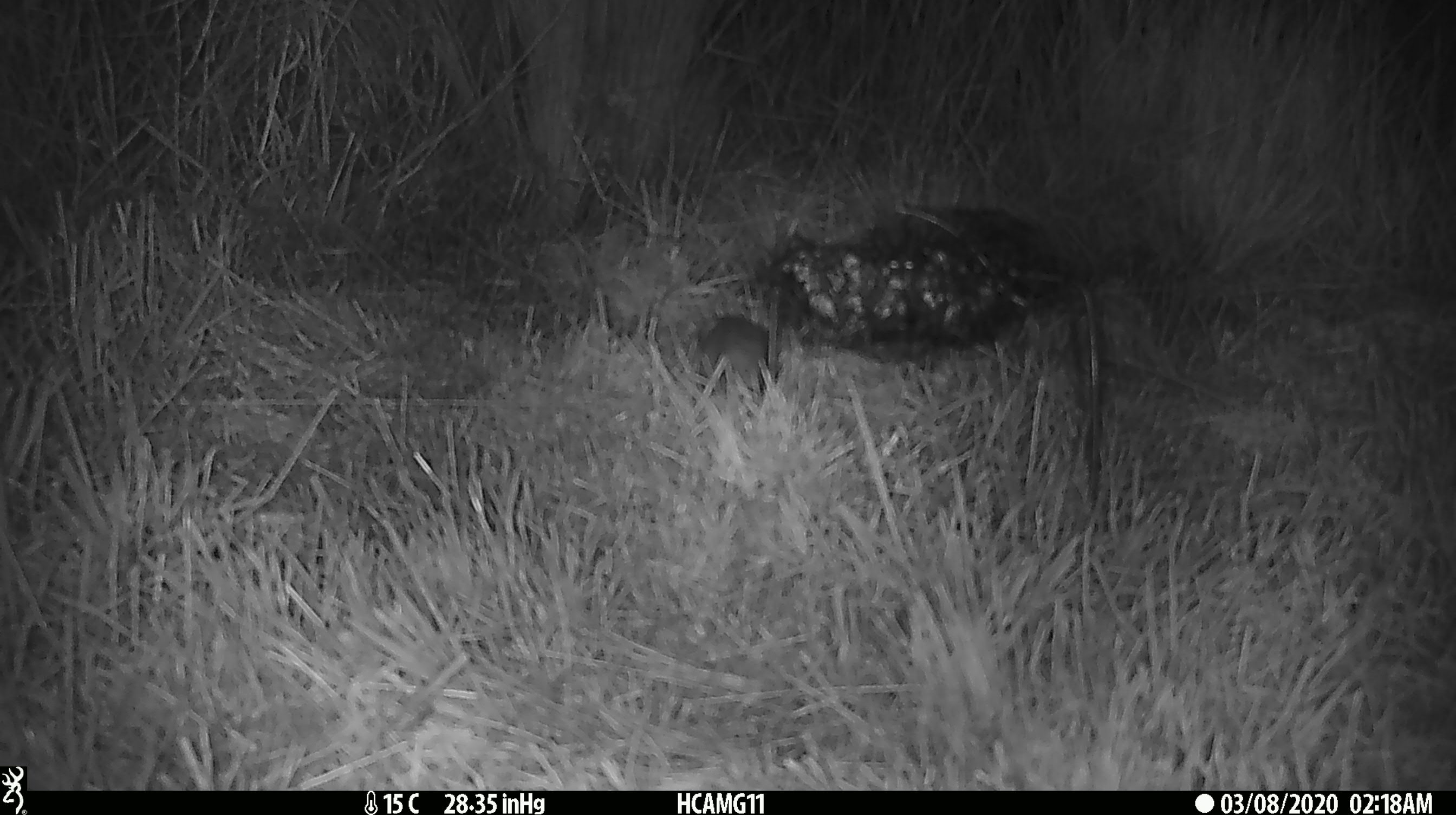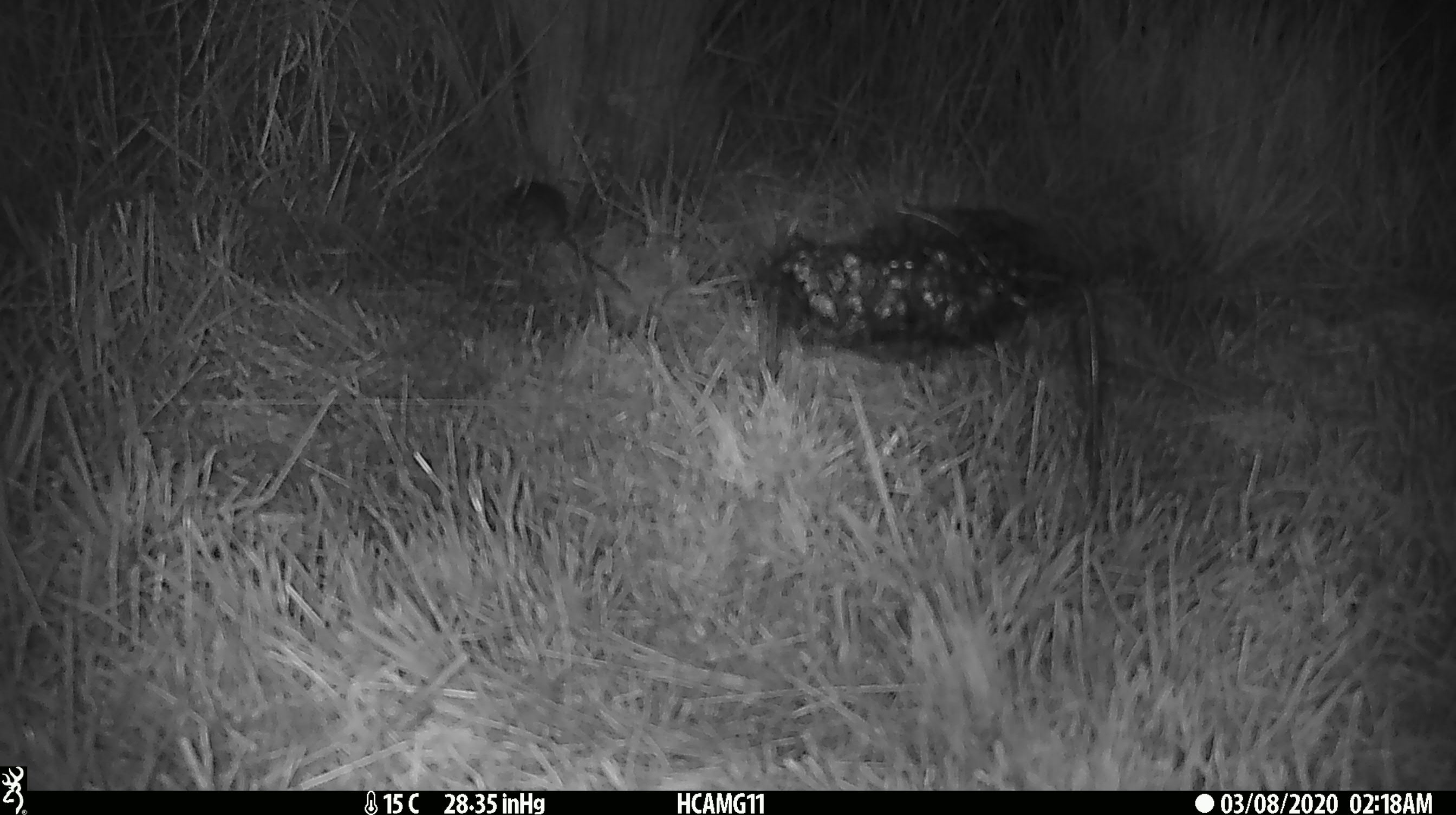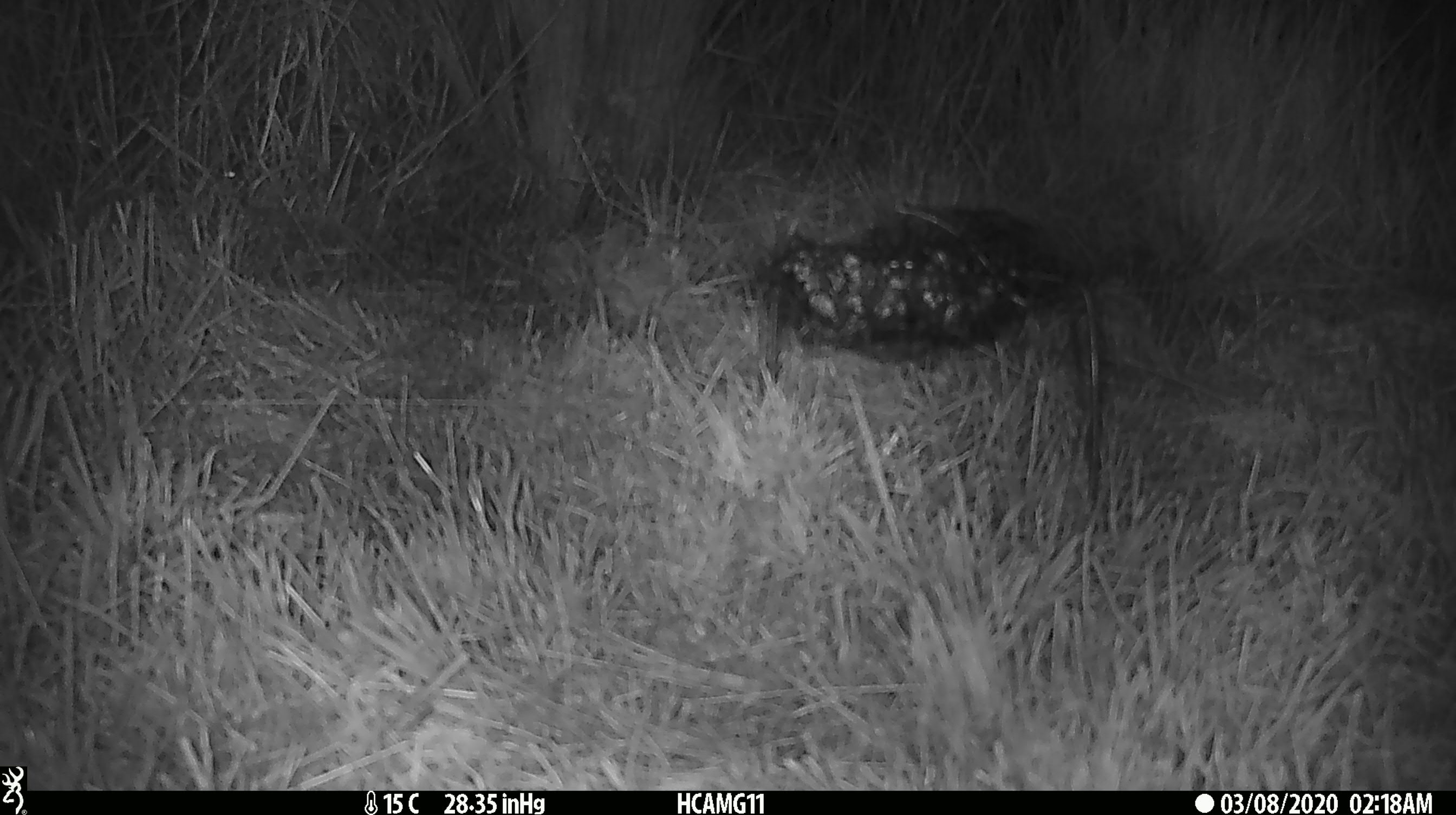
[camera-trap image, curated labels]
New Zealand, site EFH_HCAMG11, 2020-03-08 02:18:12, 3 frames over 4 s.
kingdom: Animalia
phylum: Chordata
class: Mammalia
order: Rodentia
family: Muridae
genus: Mus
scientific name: Mus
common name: mouse